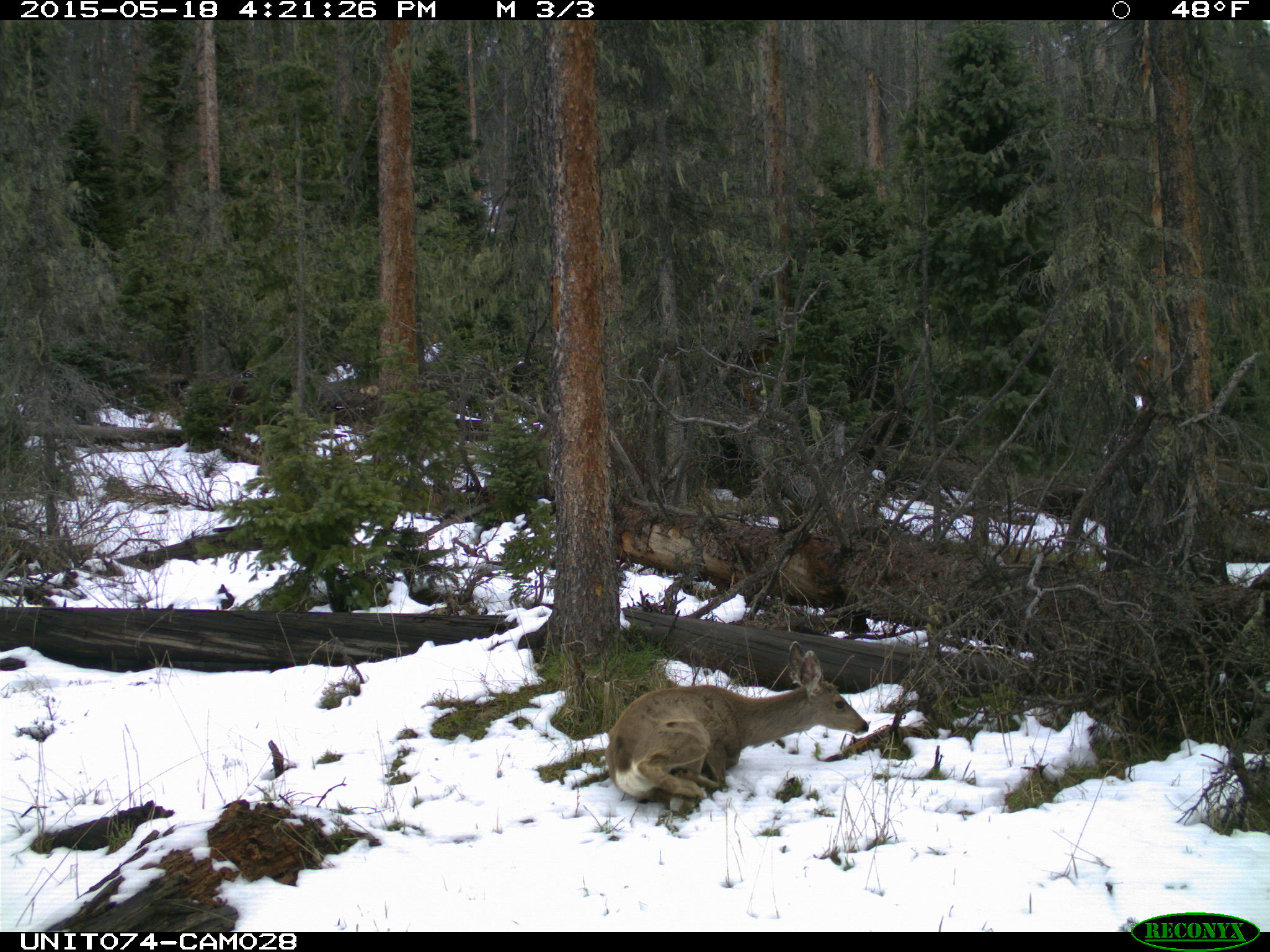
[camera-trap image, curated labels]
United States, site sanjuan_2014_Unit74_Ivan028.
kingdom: Animalia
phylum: Chordata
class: Mammalia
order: Artiodactyla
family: Cervidae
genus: Odocoileus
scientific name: Odocoileus hemionus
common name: mule deer